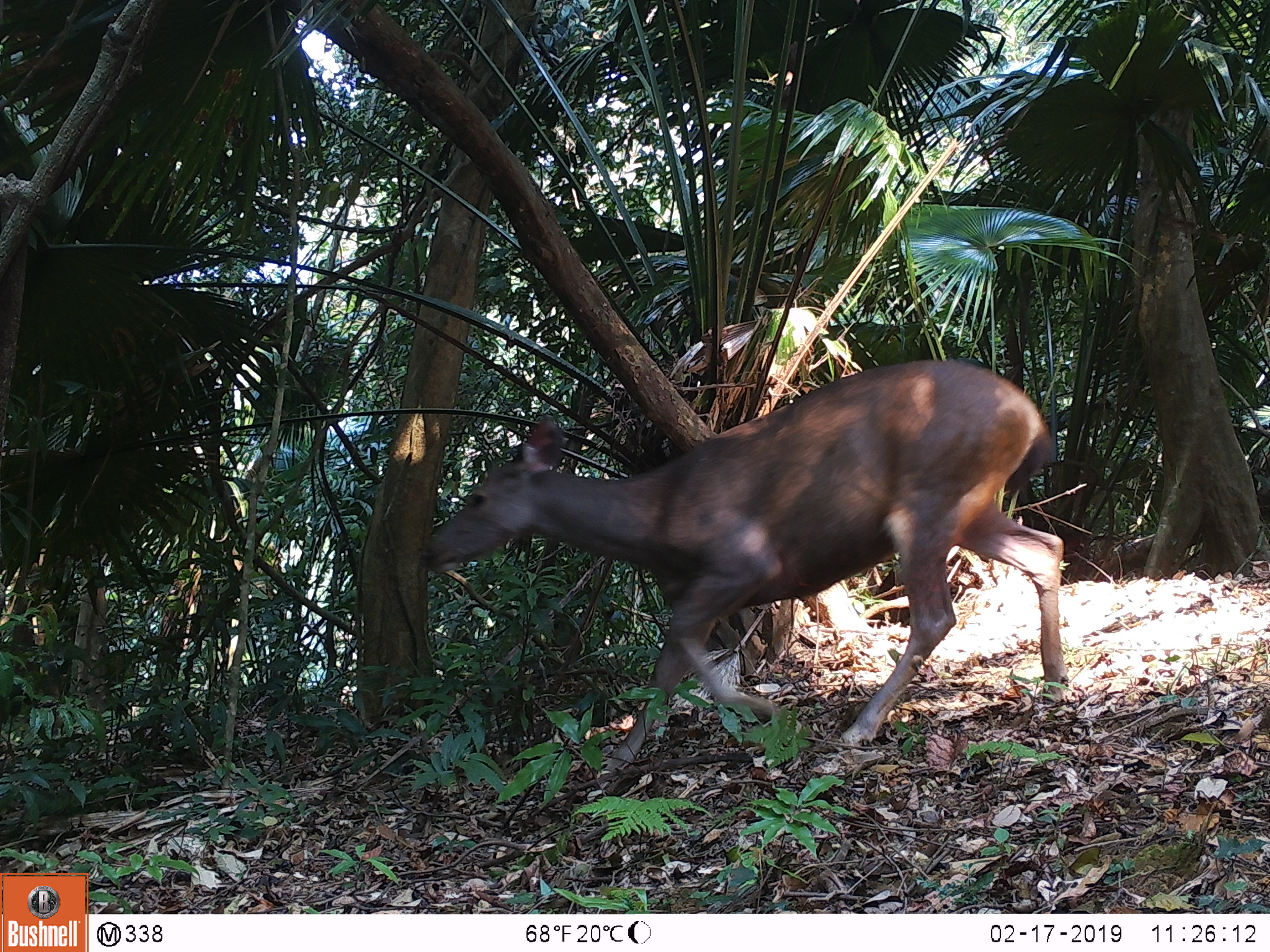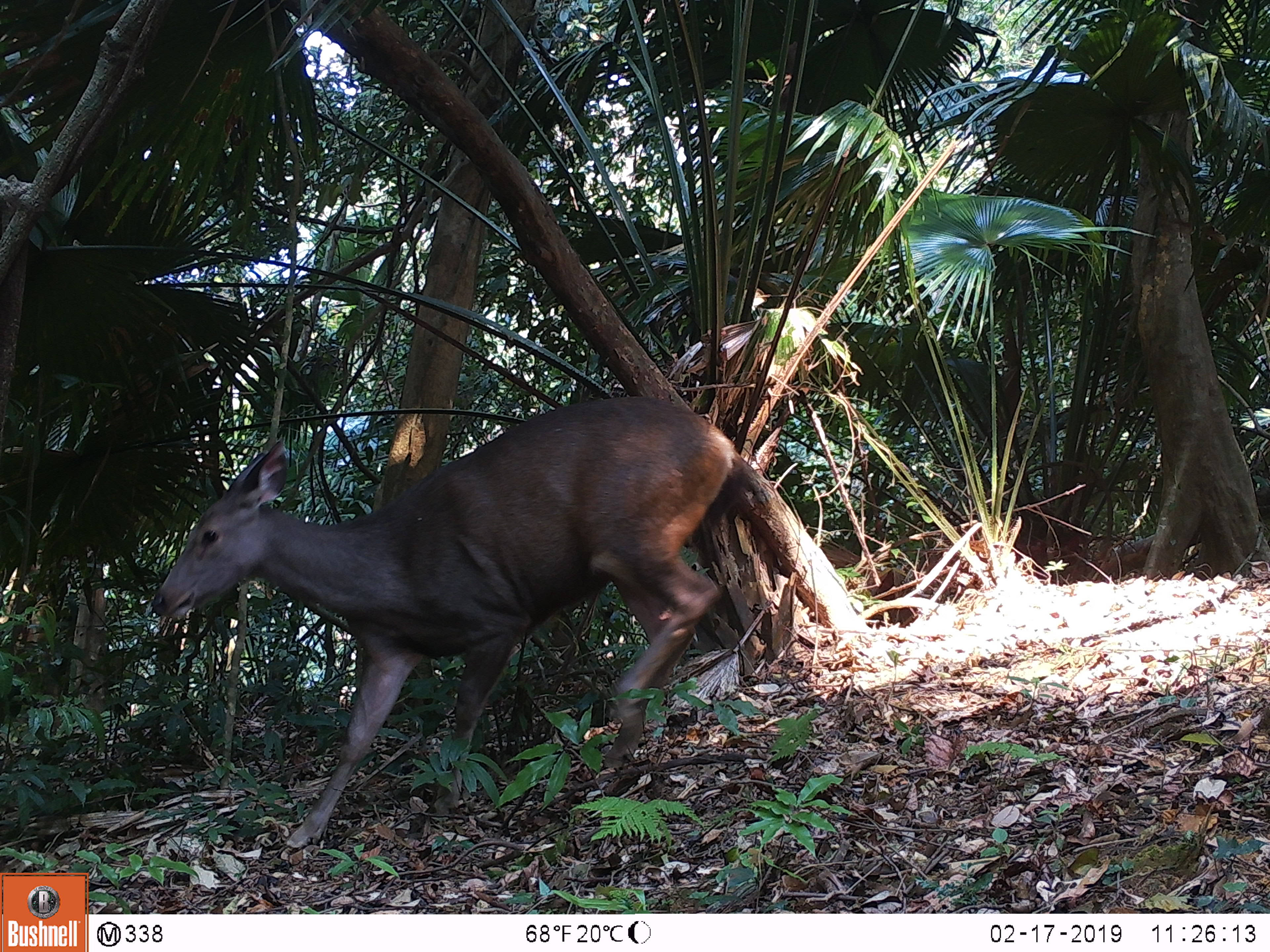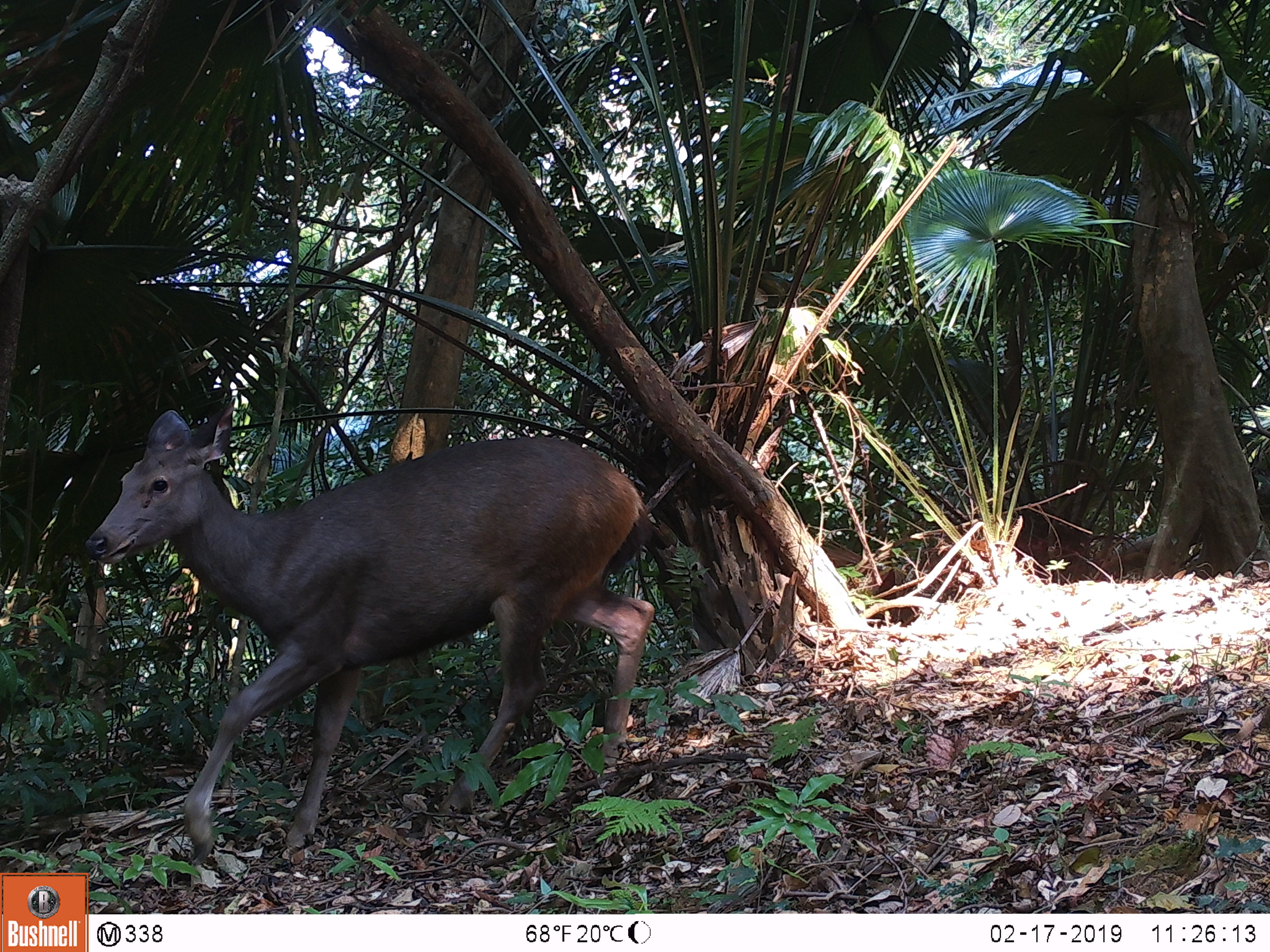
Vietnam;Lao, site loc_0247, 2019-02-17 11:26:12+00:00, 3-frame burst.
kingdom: Animalia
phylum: Chordata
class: Mammalia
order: Artiodactyla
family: Cervidae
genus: Rusa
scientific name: Rusa unicolor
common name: sambar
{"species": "sambar (Rusa unicolor)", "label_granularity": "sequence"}